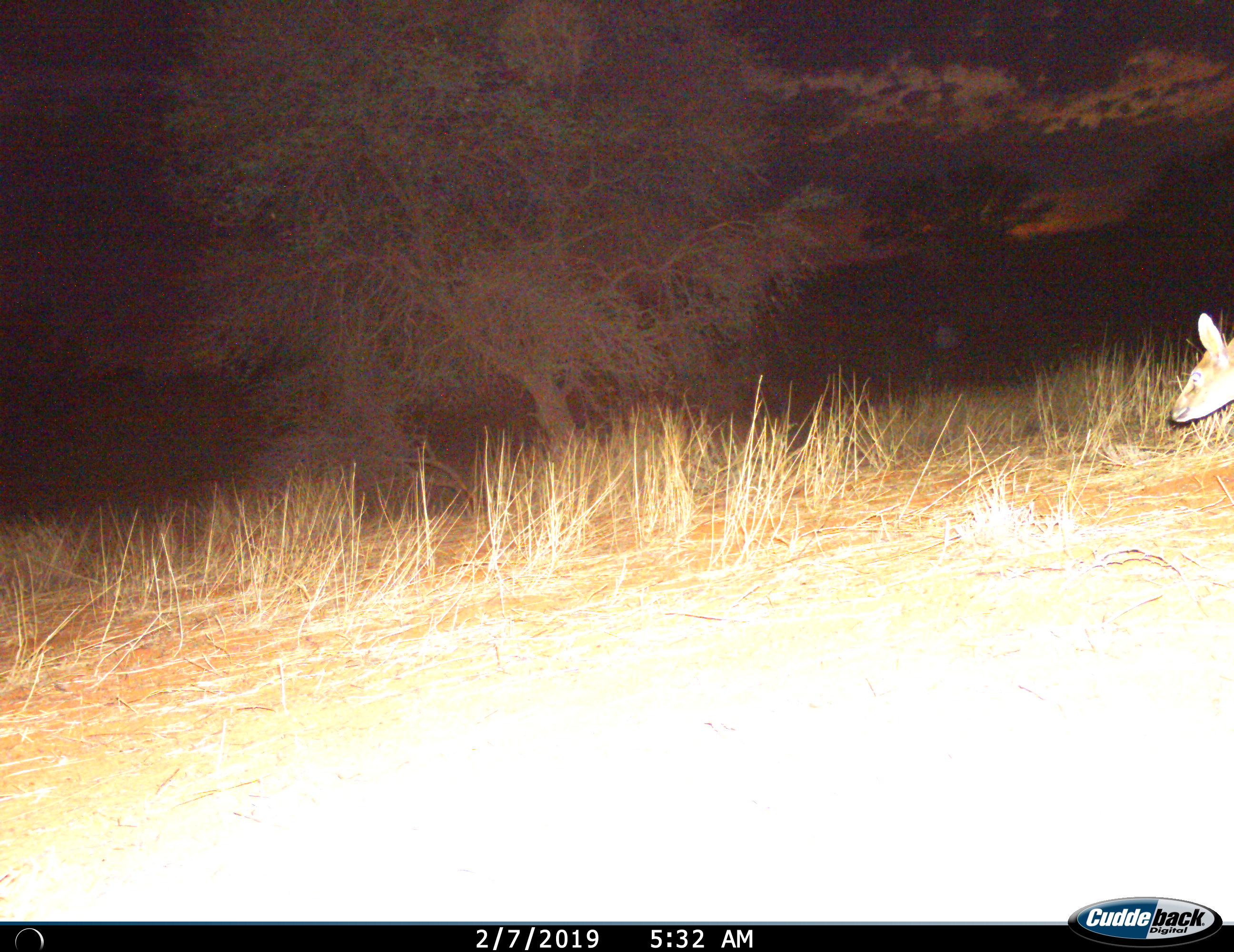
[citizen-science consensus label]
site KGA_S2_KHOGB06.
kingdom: Animalia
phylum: Chordata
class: Mammalia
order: Artiodactyla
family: Bovidae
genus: Sylvicapra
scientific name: Sylvicapra grimmia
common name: common duiker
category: duikercommongrey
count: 1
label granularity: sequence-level